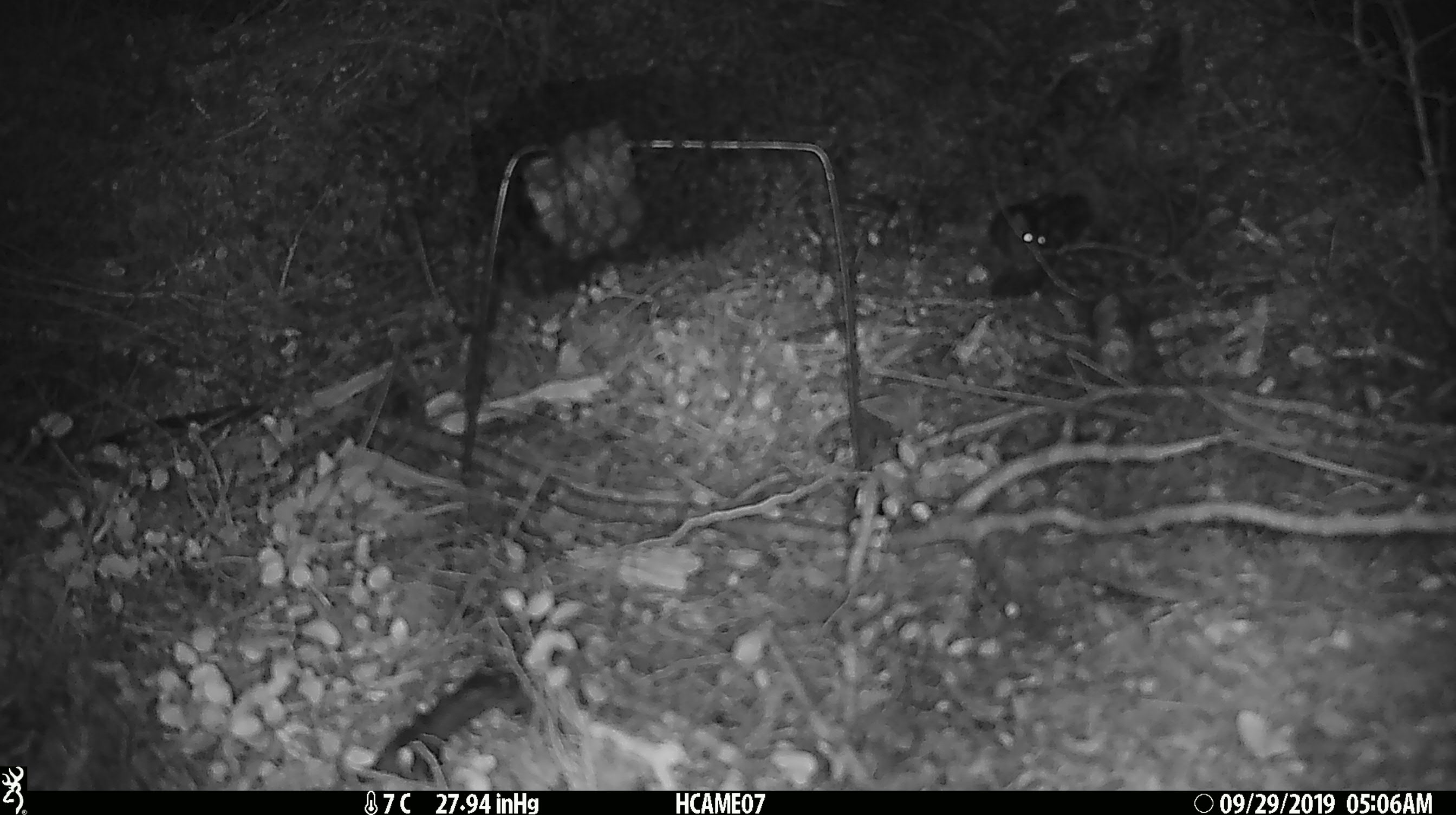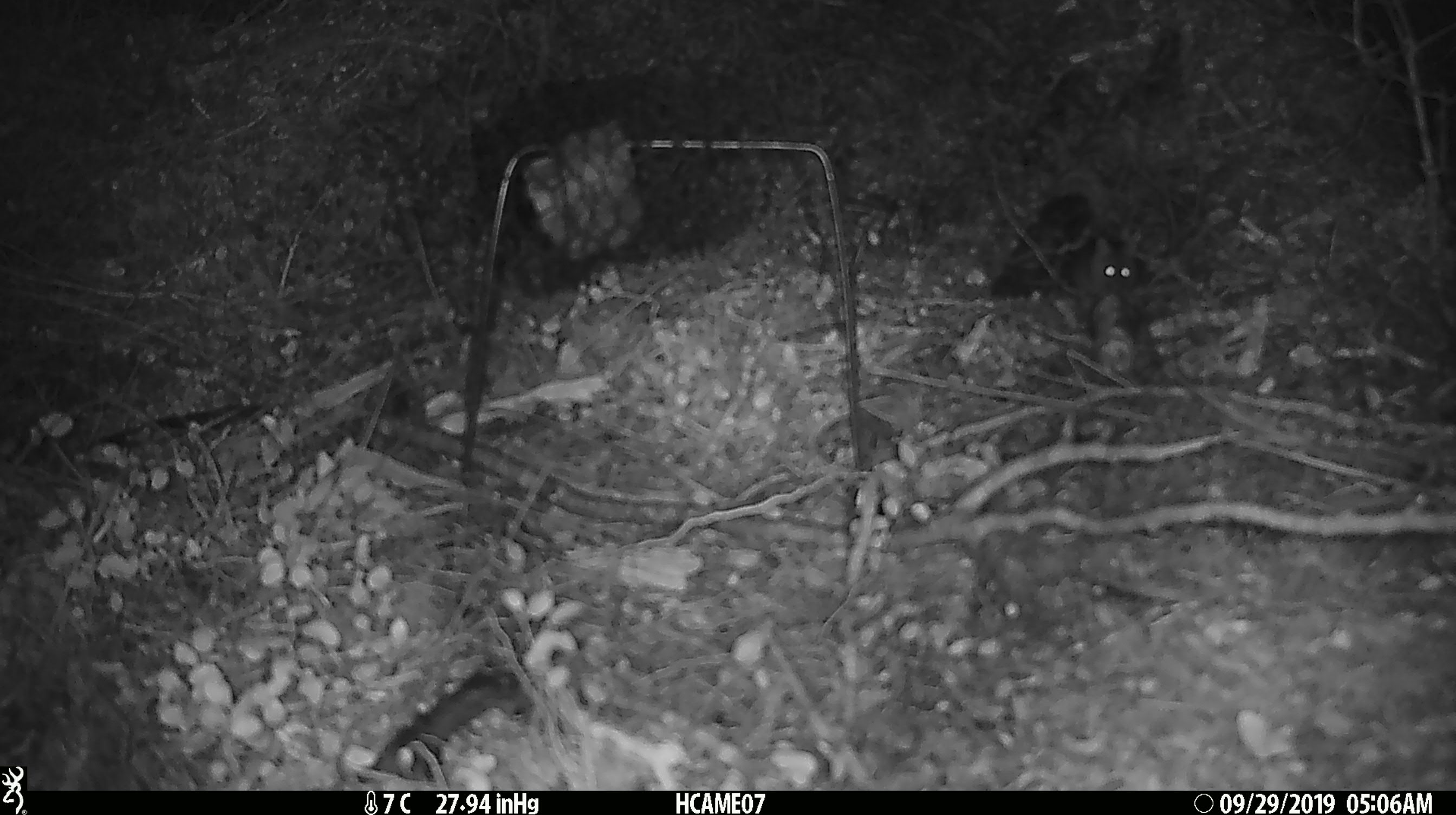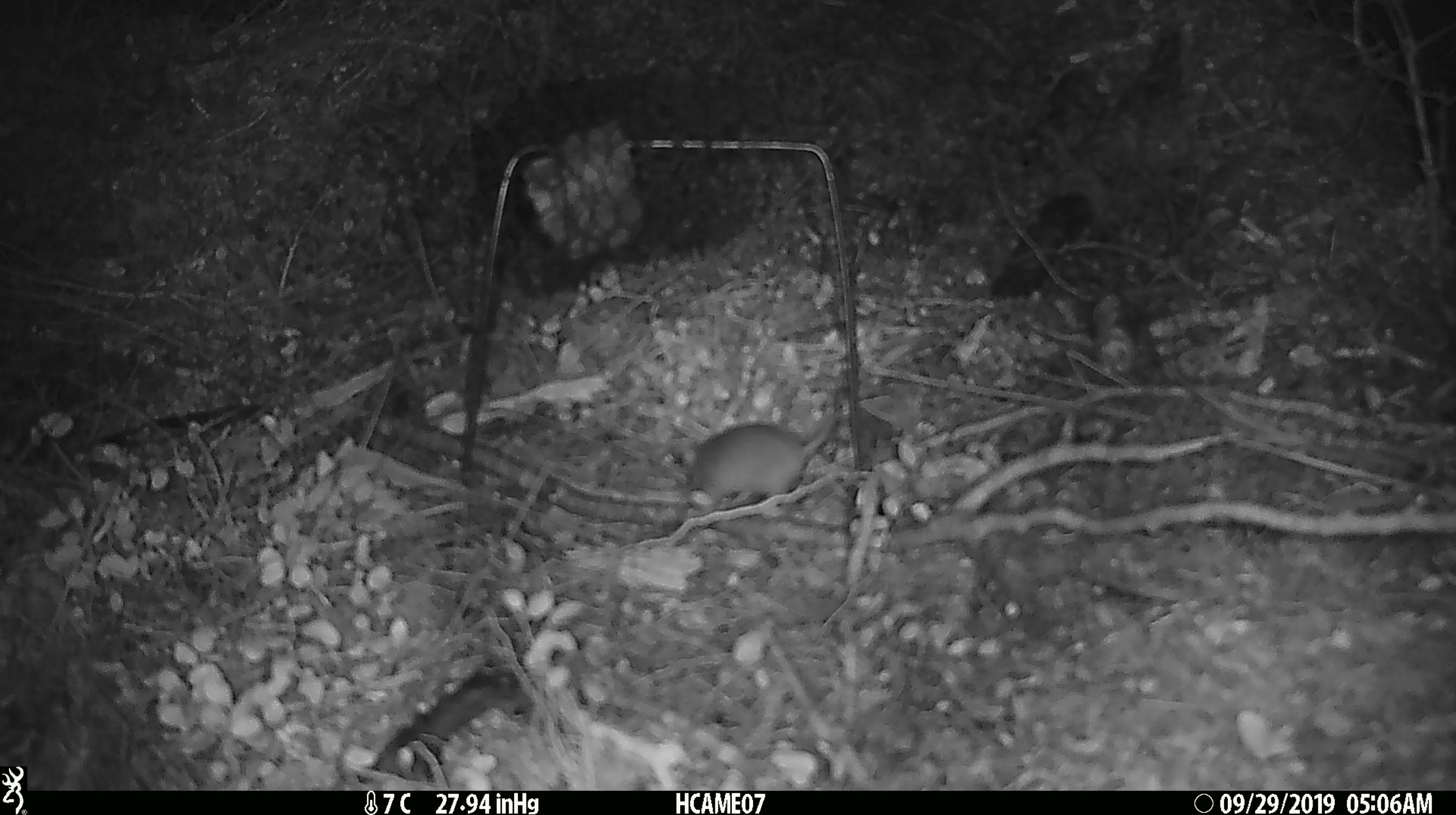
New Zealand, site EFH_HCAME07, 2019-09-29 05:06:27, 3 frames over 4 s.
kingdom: Animalia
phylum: Chordata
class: Mammalia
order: Rodentia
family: Muridae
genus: Mus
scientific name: Mus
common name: mouse